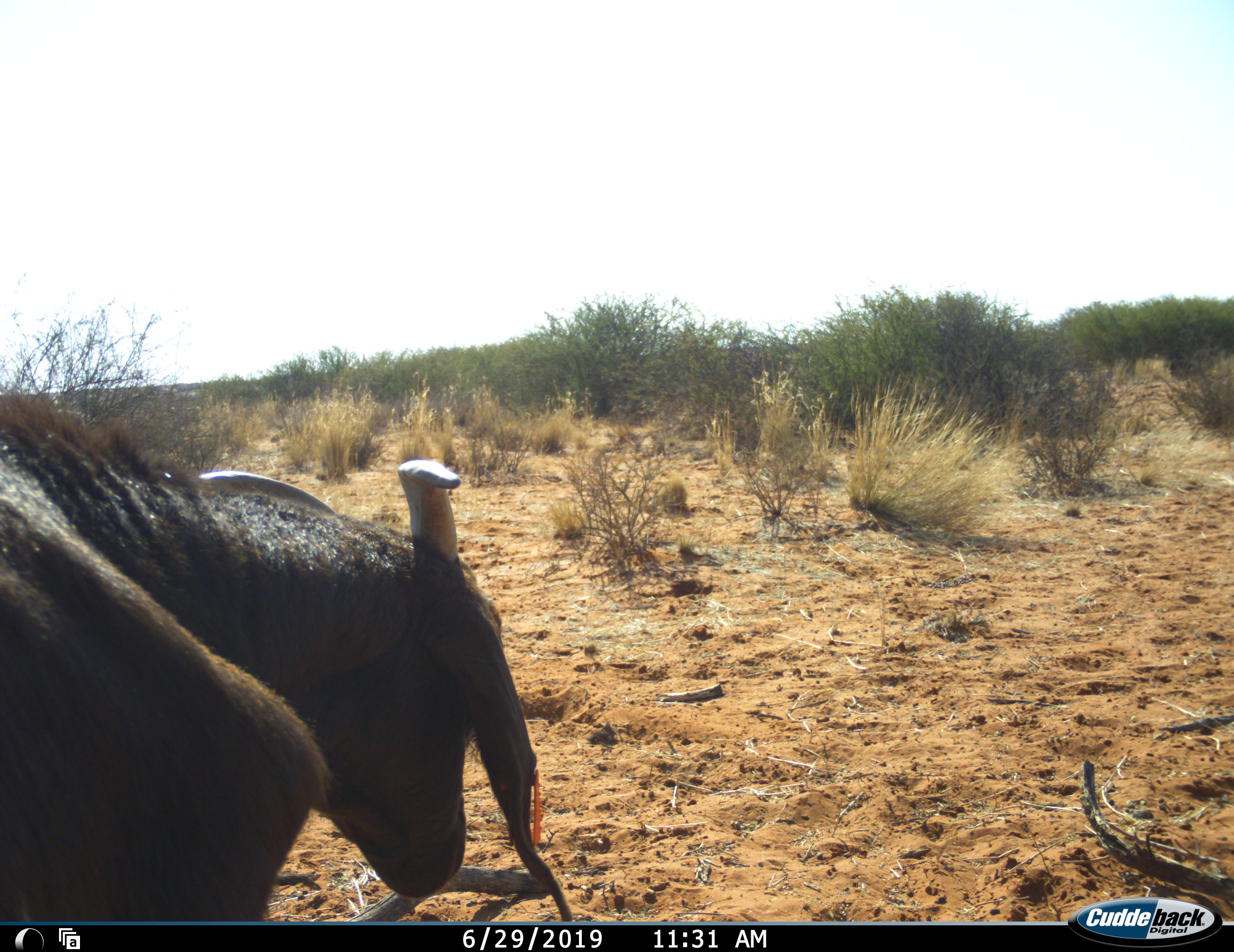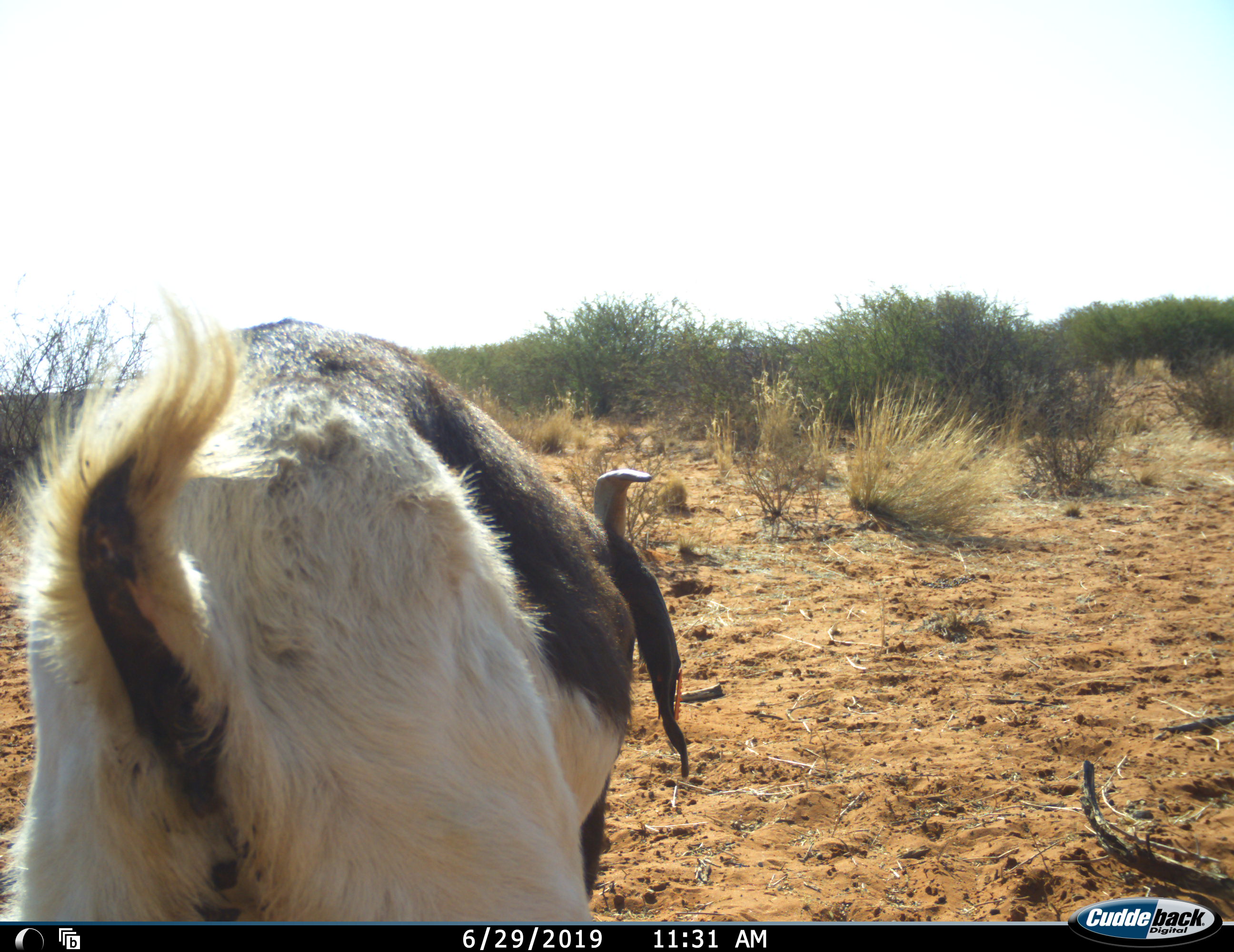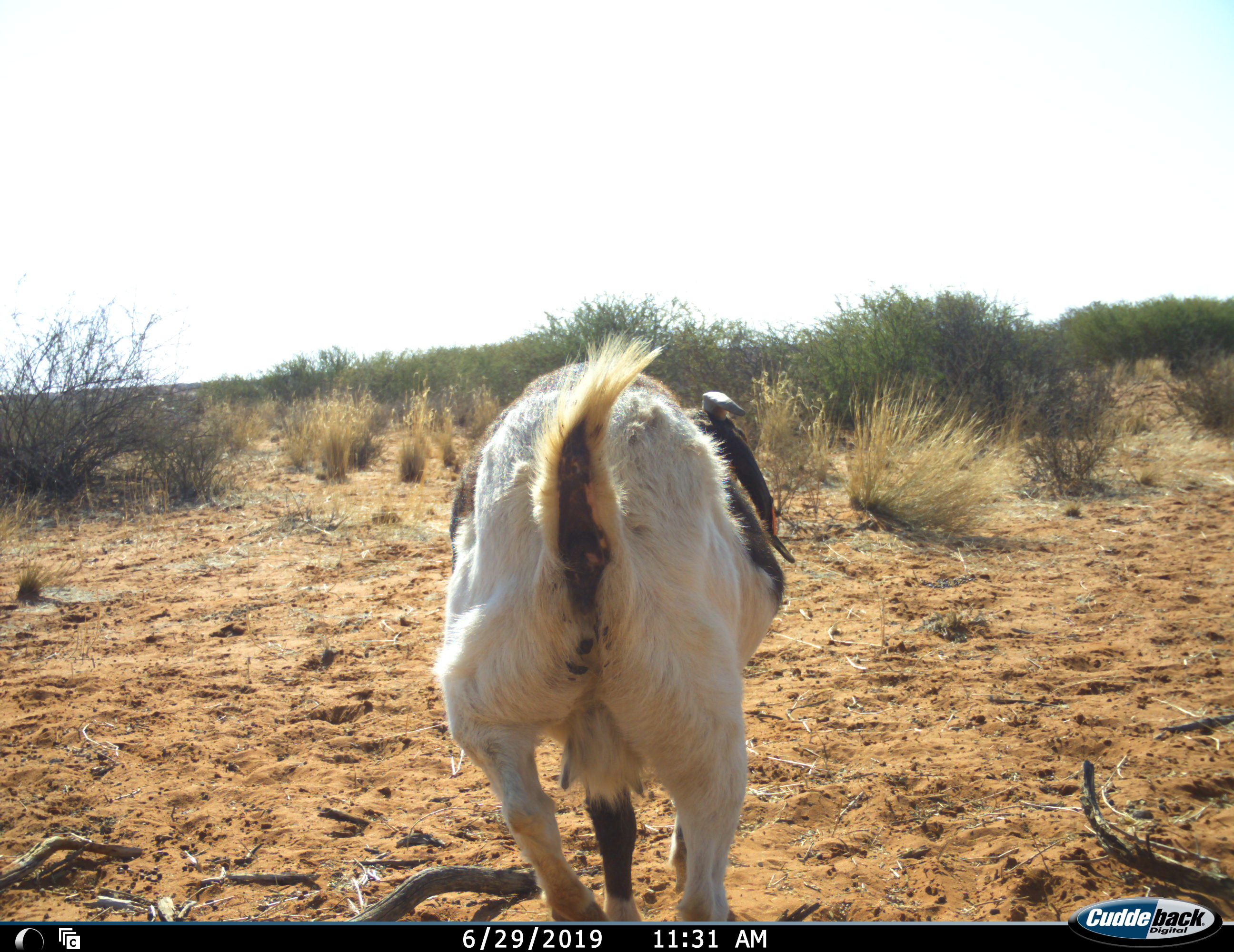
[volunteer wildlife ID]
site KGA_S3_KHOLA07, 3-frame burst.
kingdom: Animalia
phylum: Chordata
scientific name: Vertebrata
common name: domestic animal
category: domesticanimal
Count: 1.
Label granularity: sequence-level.